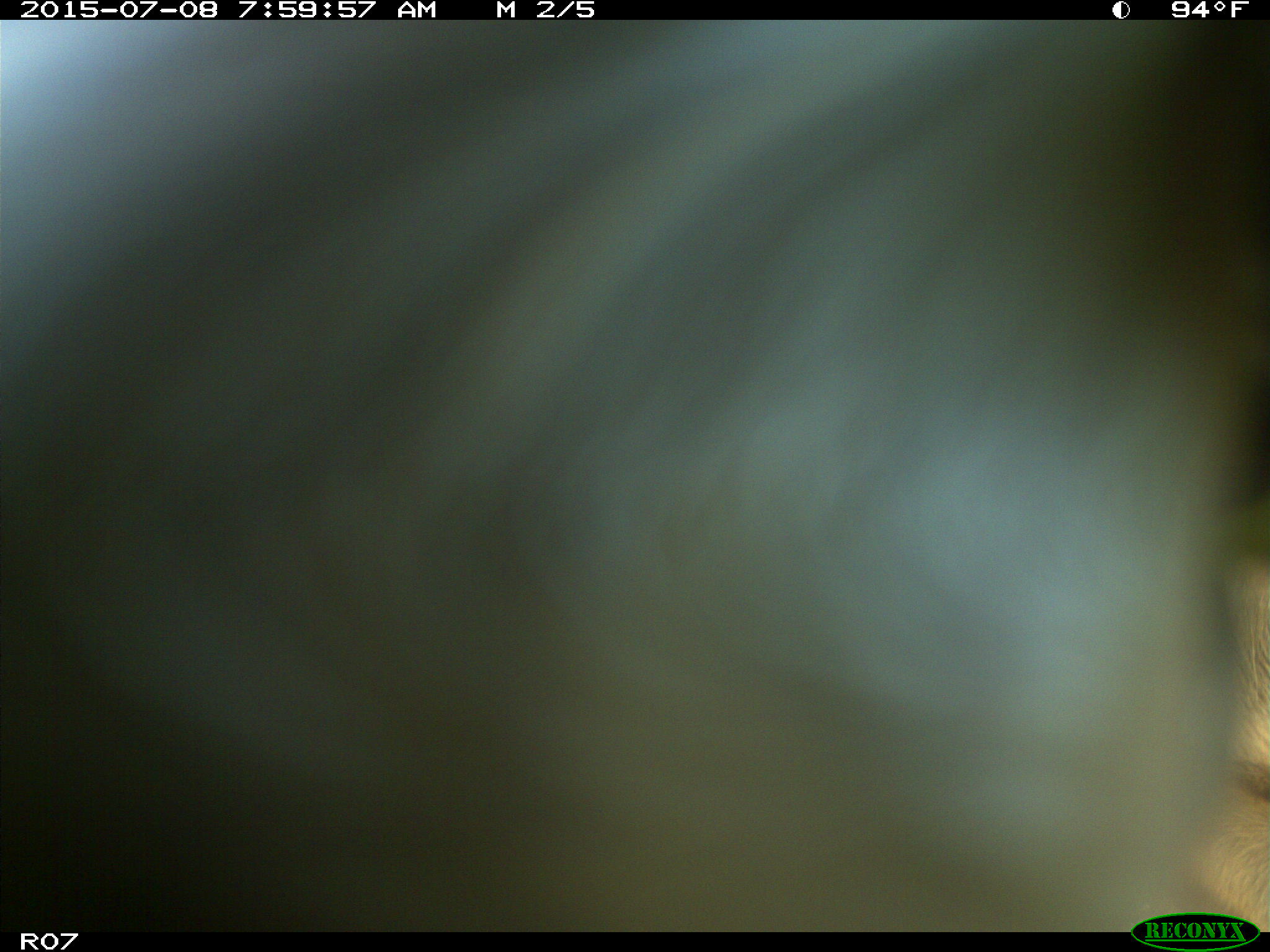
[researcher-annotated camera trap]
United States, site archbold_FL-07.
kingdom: Animalia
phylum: Chordata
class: Mammalia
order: Artiodactyla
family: Bovidae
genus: Bos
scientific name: Bos taurus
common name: domestic cow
Bos taurus (domestic cow).